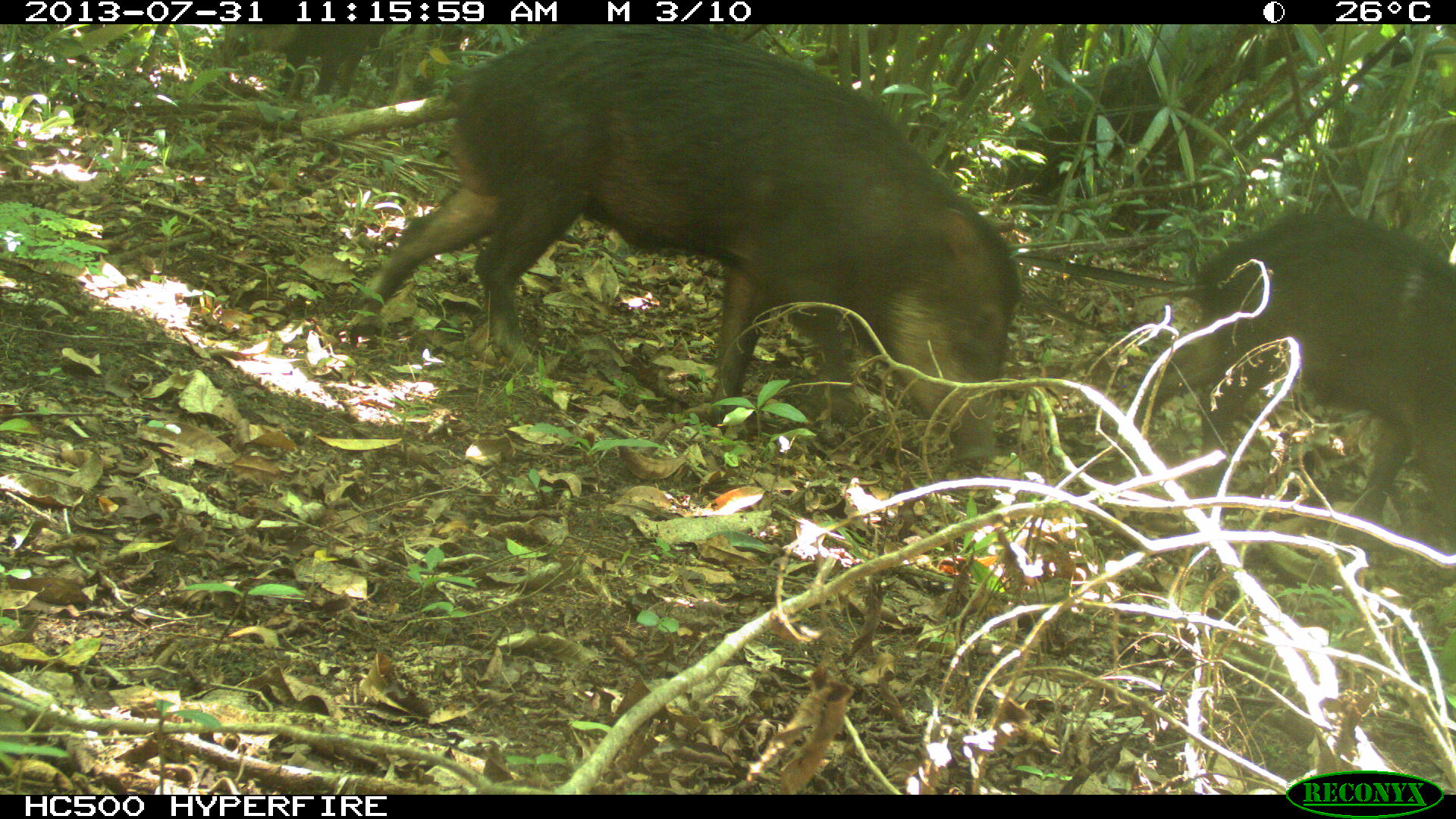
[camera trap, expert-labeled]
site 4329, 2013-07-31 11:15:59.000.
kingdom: Animalia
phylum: Chordata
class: Mammalia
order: Artiodactyla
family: Tayassuidae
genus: Tayassu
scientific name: Tayassu pecari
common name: white-lipped peccary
Tayassu pecari (white-lipped peccary), count 5.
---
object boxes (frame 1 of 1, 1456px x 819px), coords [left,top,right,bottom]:
tayassu pecari: [343,21,1028,470]; [1166,198,1456,537]; [990,37,1207,234]; [276,21,389,98]